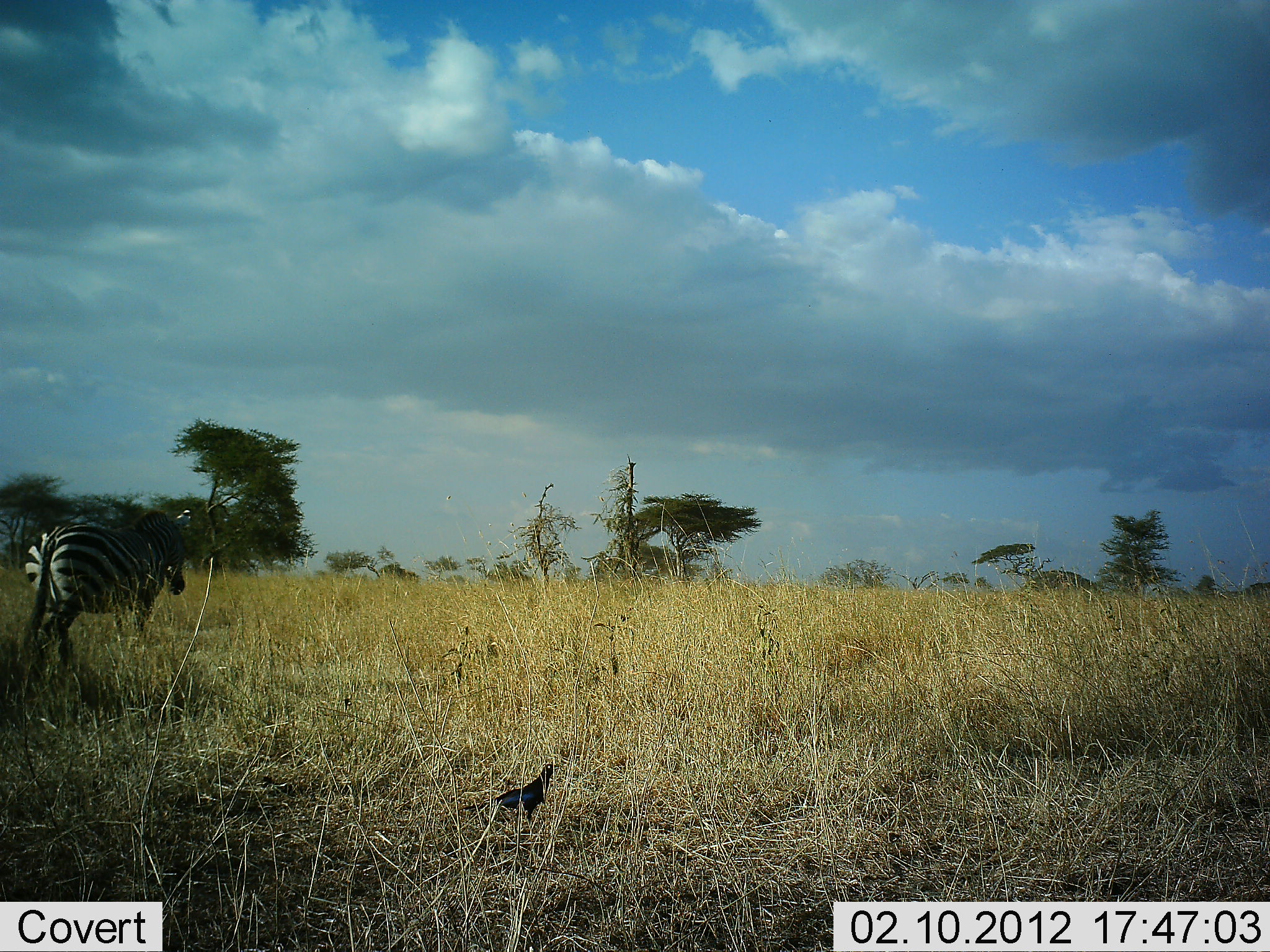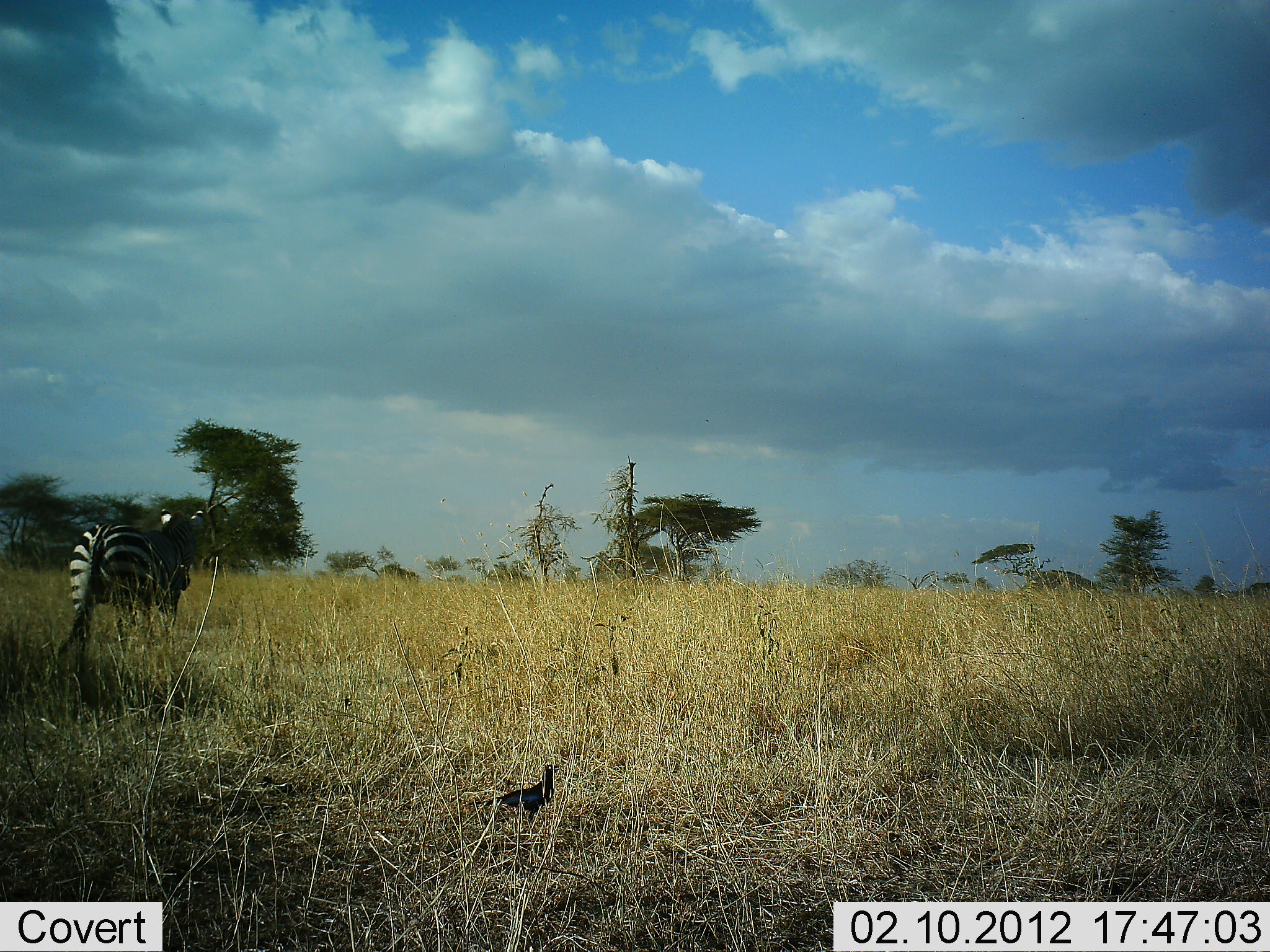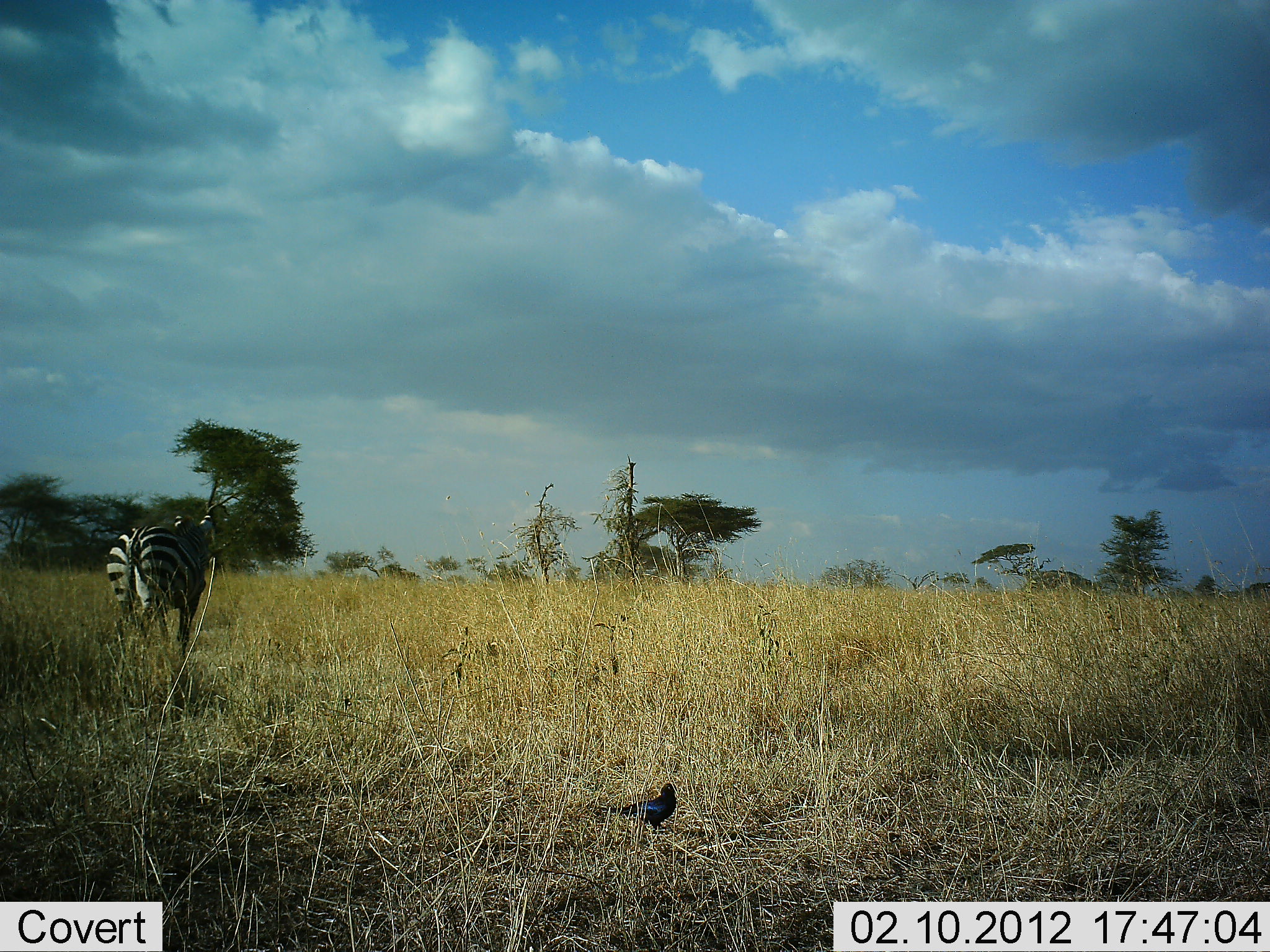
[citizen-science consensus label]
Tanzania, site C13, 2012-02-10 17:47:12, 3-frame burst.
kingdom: Animalia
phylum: Chordata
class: Aves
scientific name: Aves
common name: bird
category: otherbird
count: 1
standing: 56%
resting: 0%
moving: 44%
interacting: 0%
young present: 0%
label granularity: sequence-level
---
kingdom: Animalia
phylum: Chordata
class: Mammalia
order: Perissodactyla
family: Equidae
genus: Equus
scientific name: Equus quagga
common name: plains zebra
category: zebra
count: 1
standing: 9%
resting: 0%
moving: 91%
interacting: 0%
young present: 0%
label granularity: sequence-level